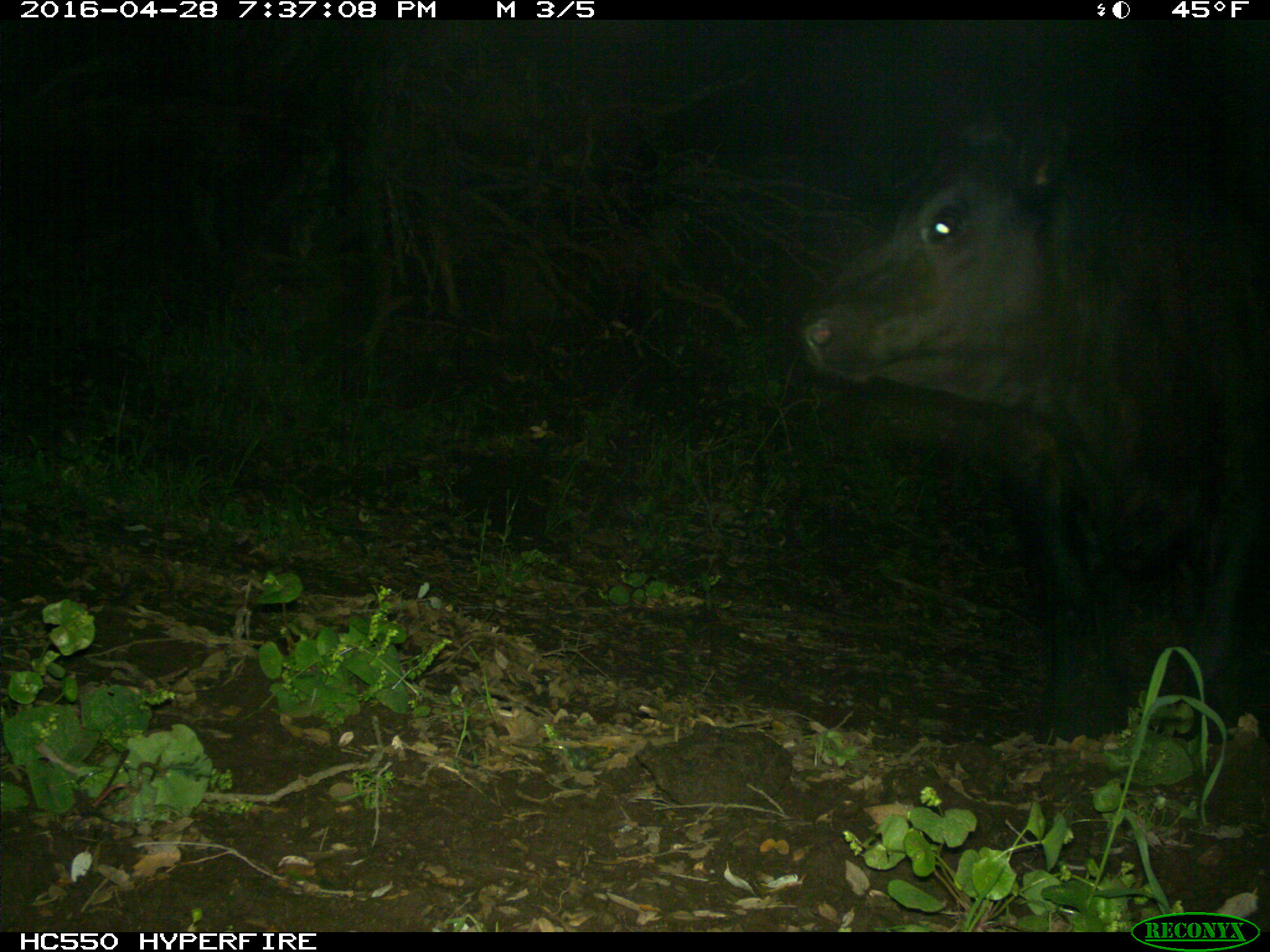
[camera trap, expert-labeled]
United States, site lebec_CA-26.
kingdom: Animalia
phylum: Chordata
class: Mammalia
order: Artiodactyla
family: Bovidae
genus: Bos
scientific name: Bos taurus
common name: domestic cow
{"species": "Bos taurus (domestic cow)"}